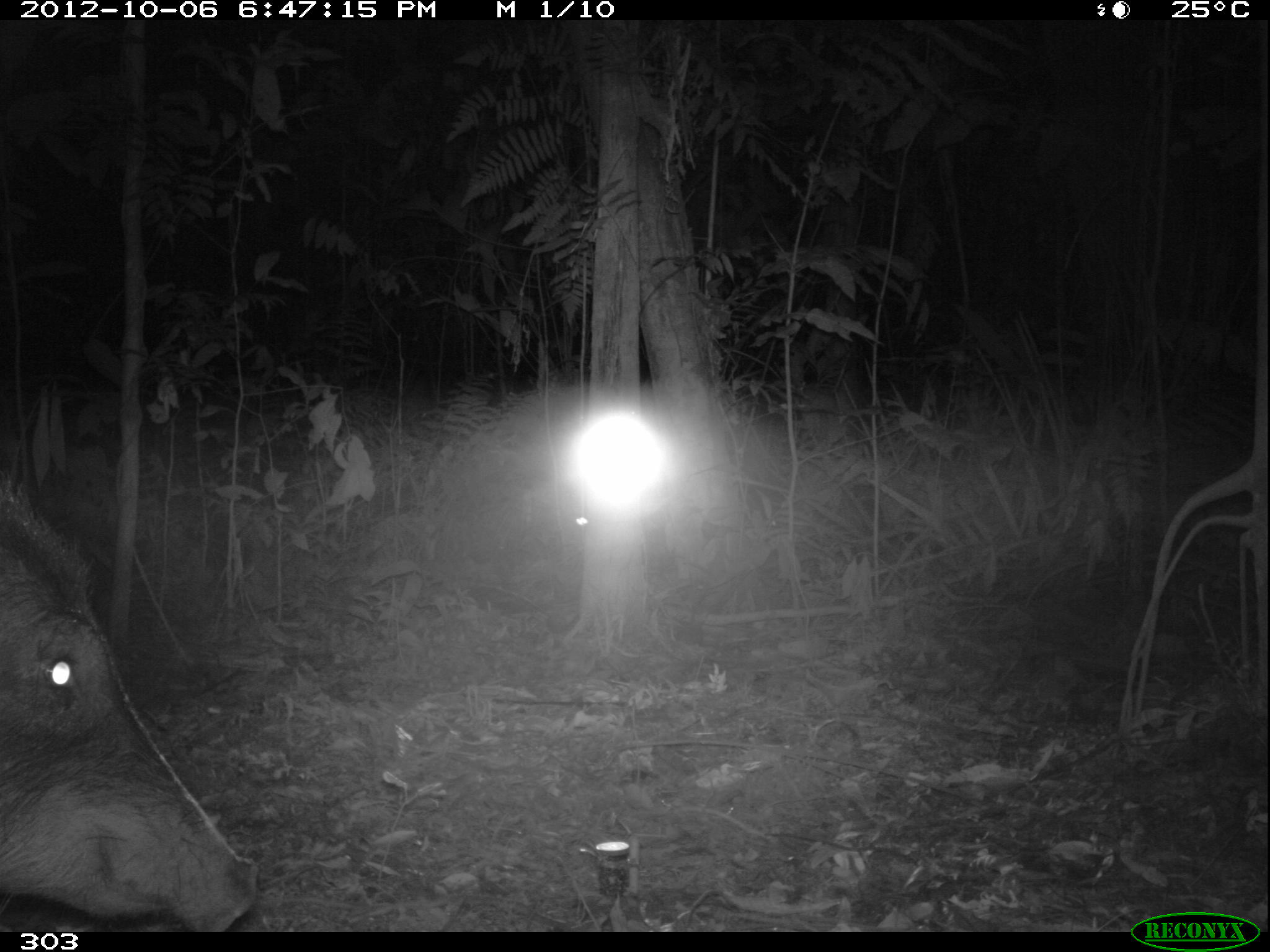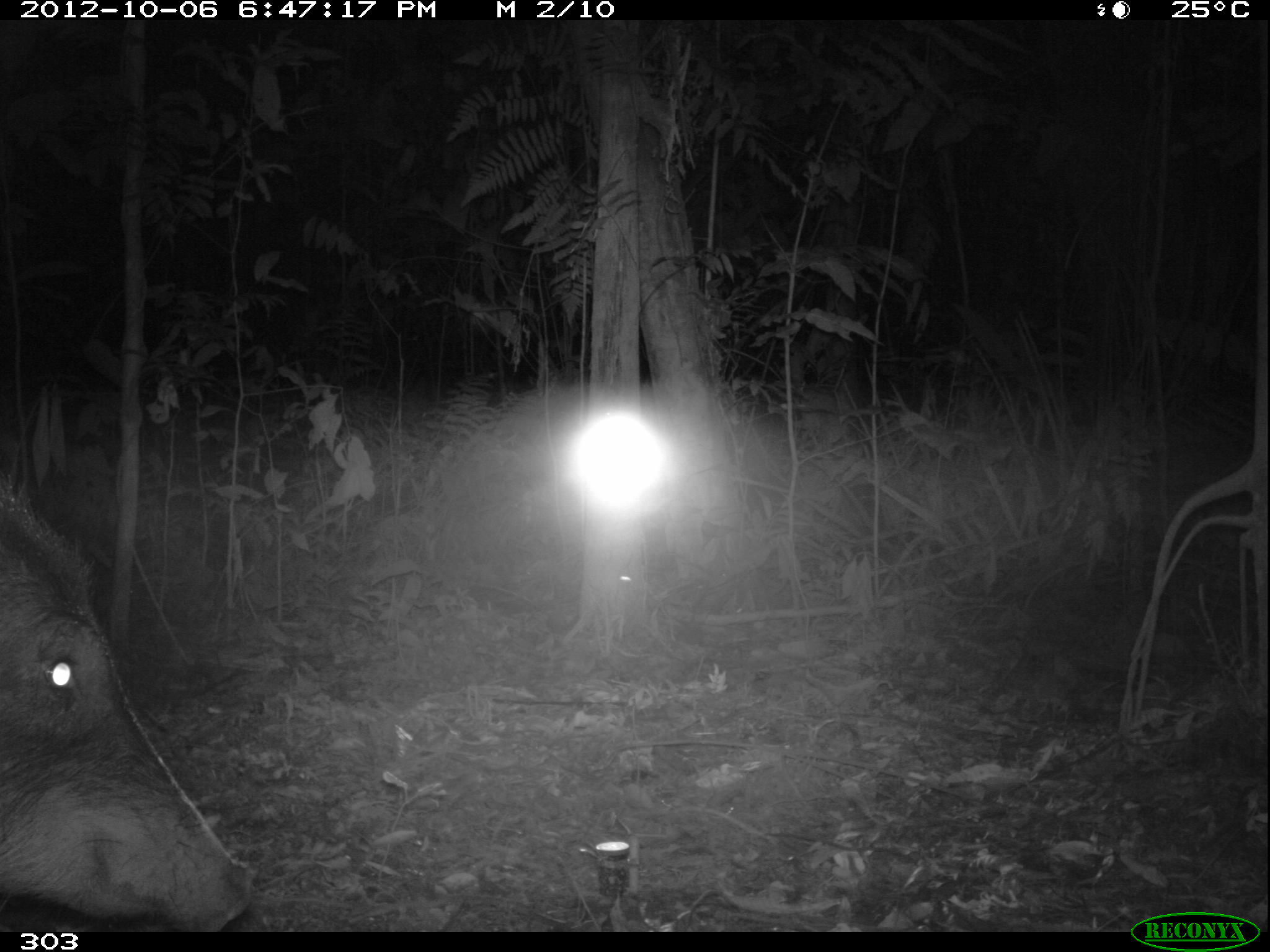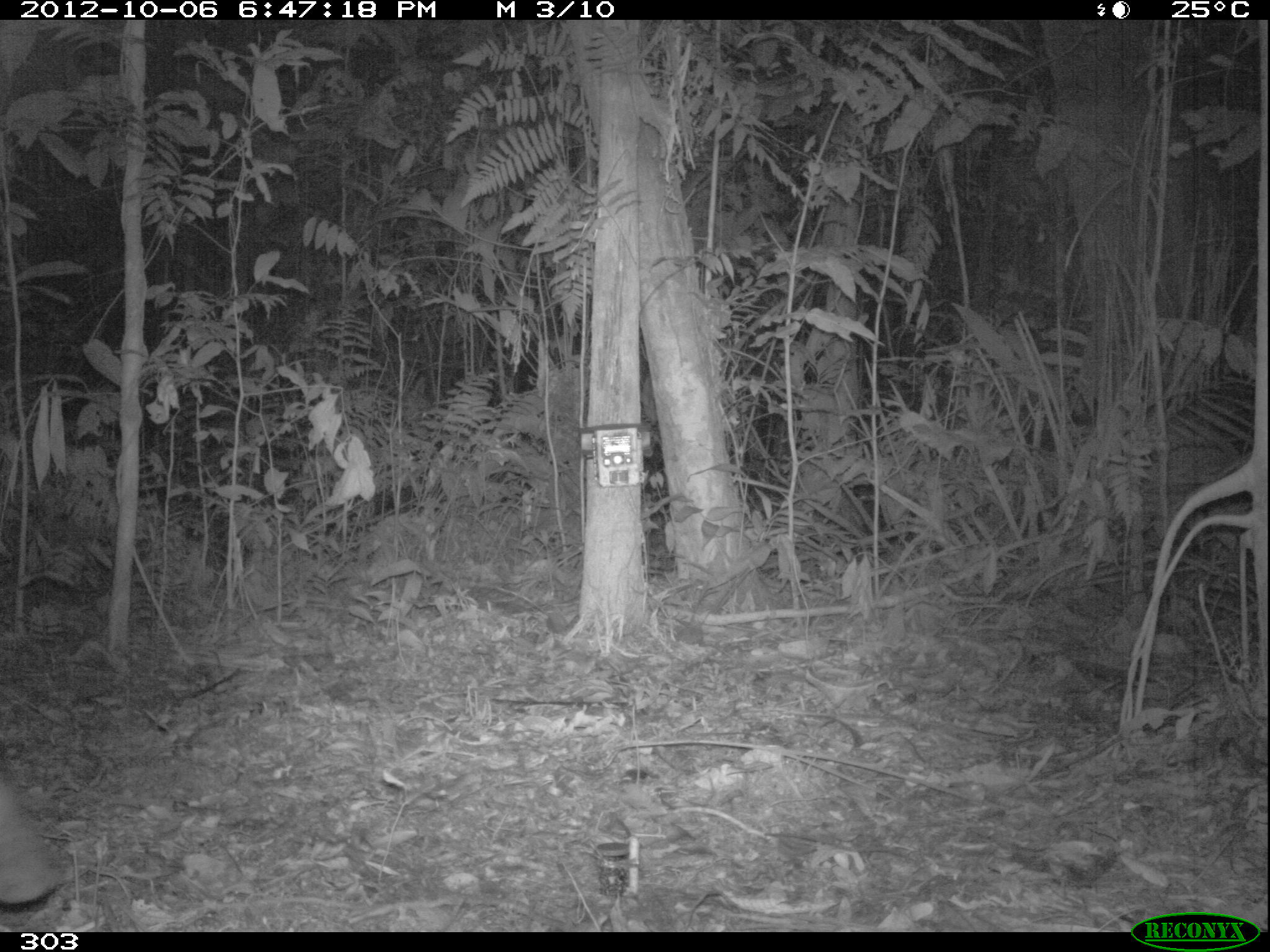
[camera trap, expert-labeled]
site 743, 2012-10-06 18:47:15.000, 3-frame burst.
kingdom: Animalia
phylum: Chordata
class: Mammalia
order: Artiodactyla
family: Tayassuidae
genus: Tayassu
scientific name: Tayassu pecari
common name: white-lipped peccary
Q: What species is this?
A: Tayassu pecari (white-lipped peccary).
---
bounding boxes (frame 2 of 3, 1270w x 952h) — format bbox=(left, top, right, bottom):
tayassu pecari: bbox=(0, 473, 257, 925)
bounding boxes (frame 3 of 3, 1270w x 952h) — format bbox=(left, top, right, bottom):
tayassu pecari: bbox=(0, 766, 68, 909)